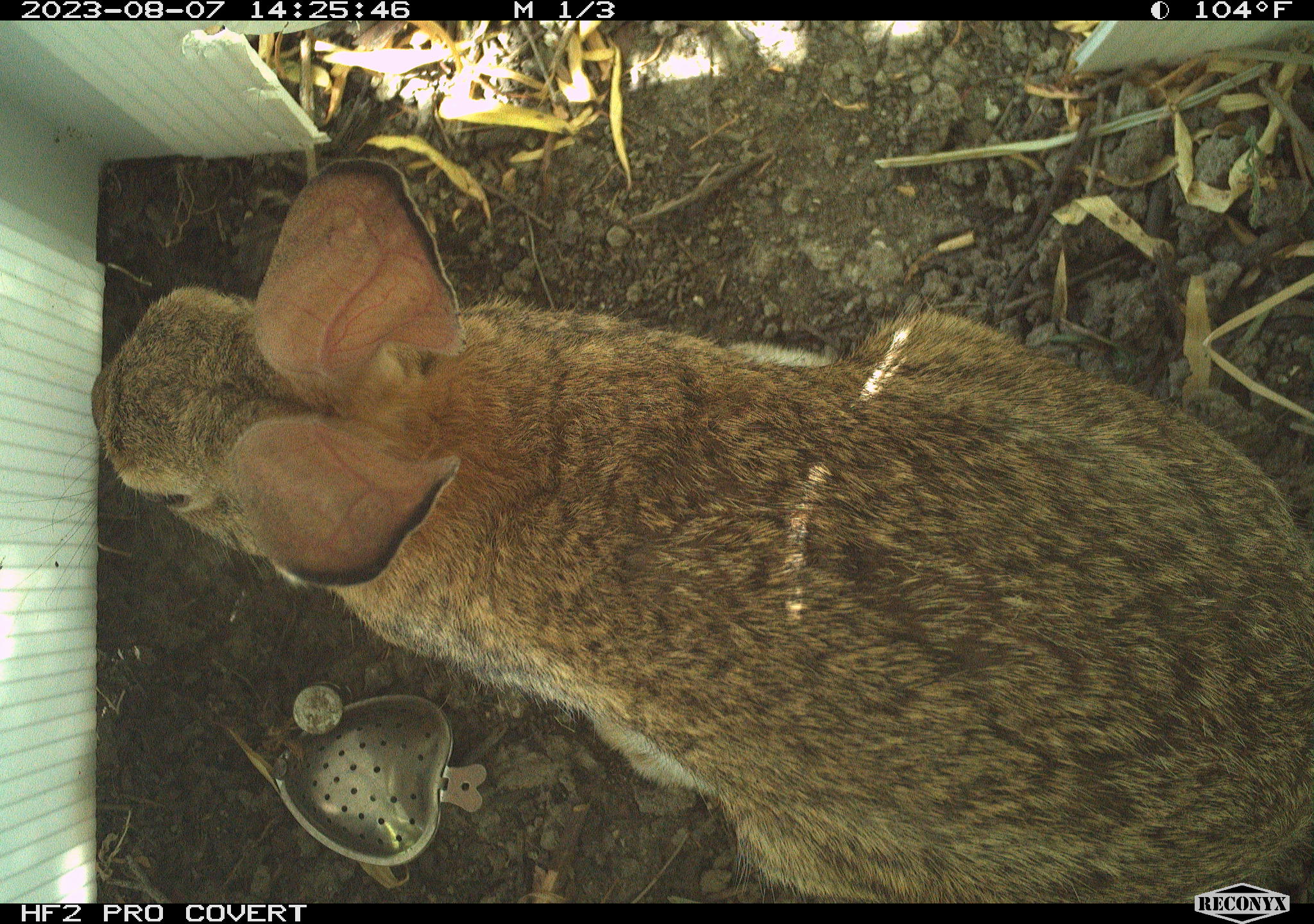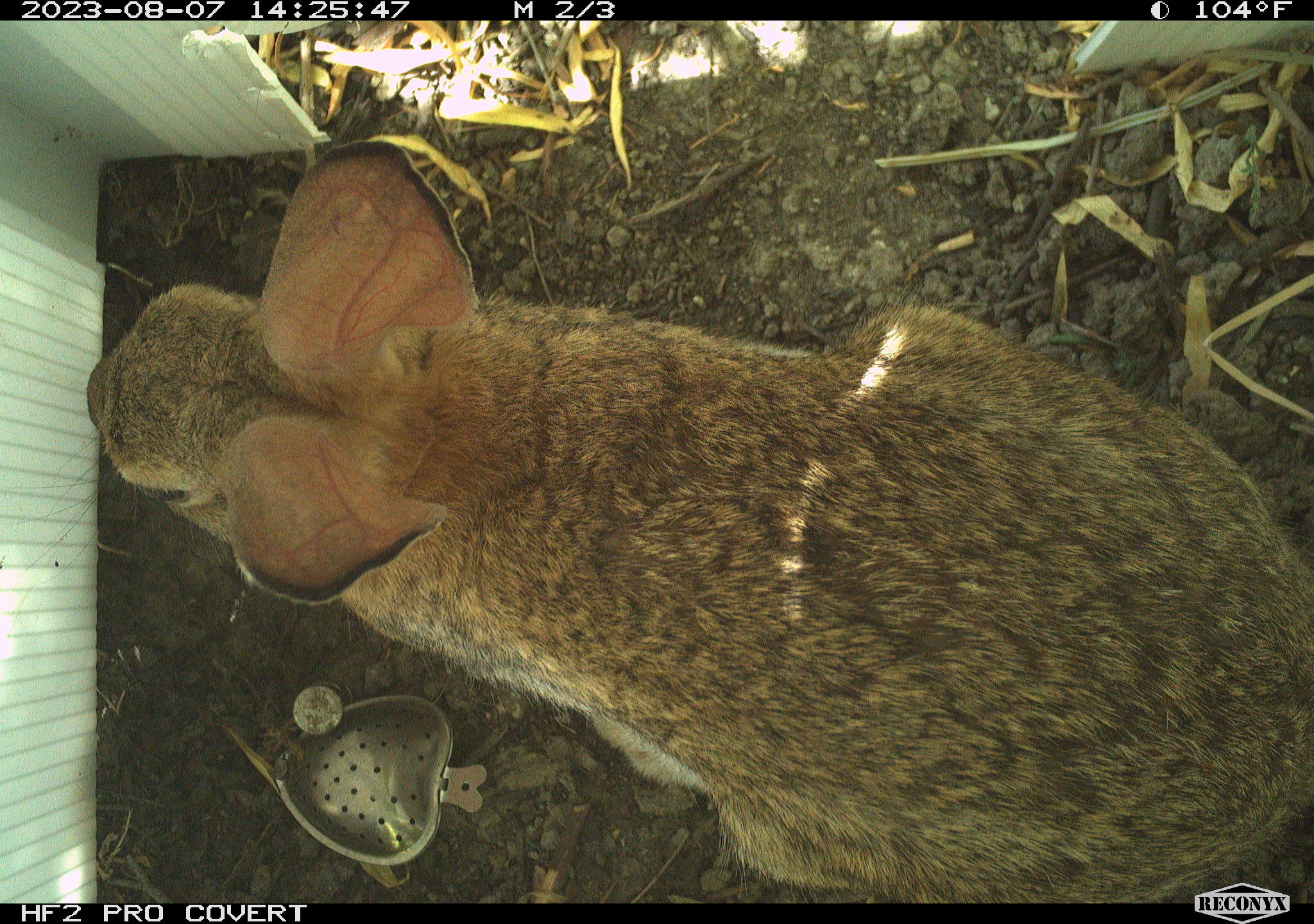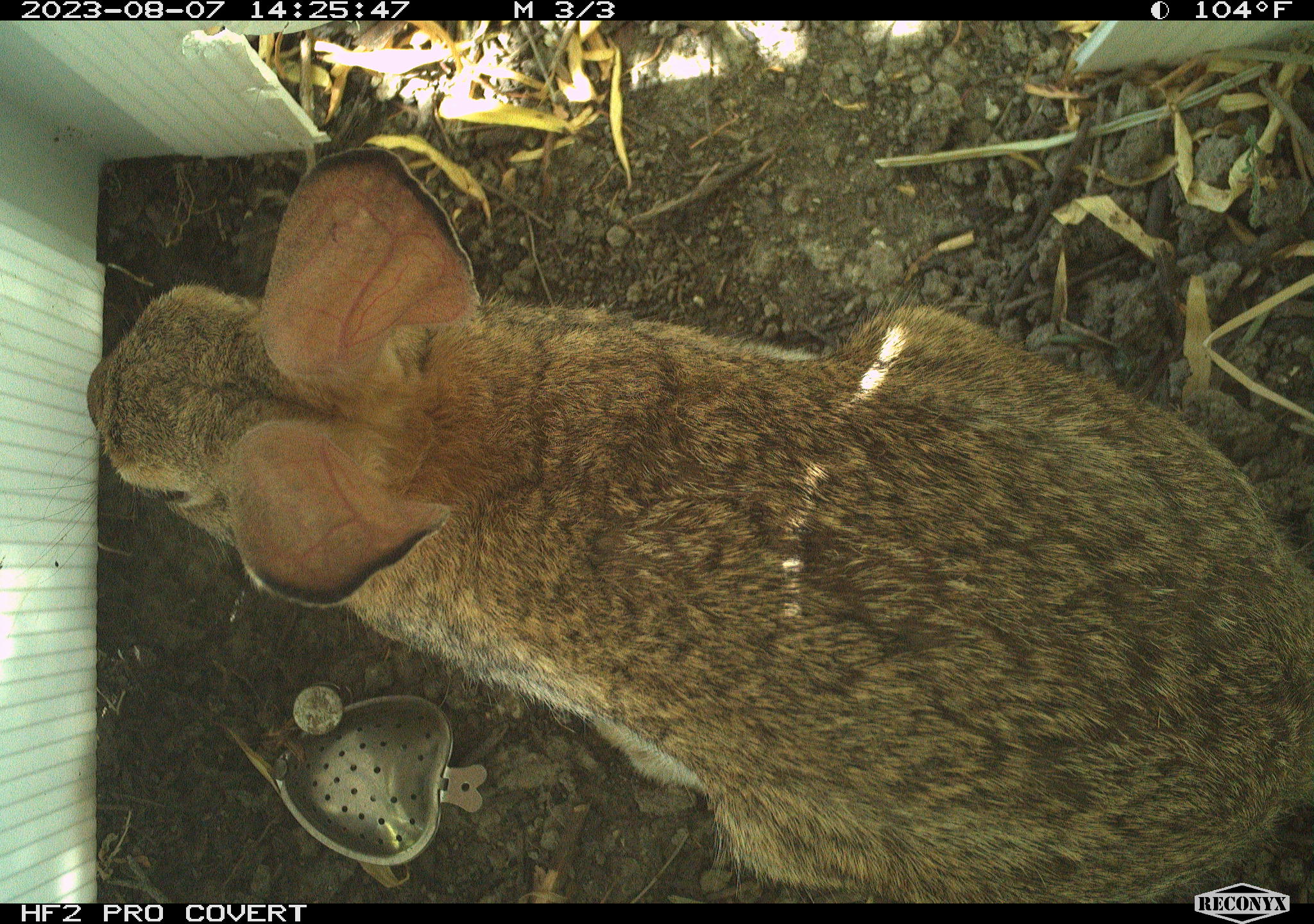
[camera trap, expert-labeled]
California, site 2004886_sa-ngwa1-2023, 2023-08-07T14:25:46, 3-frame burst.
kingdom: Animalia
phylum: Chordata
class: Mammalia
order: Lagomorpha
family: Leporidae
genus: Sylvilagus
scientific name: Sylvilagus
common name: cottontail rabbits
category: sylvilagus species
Sylvilagus species (cottontail rabbits) (Sylvilagus).